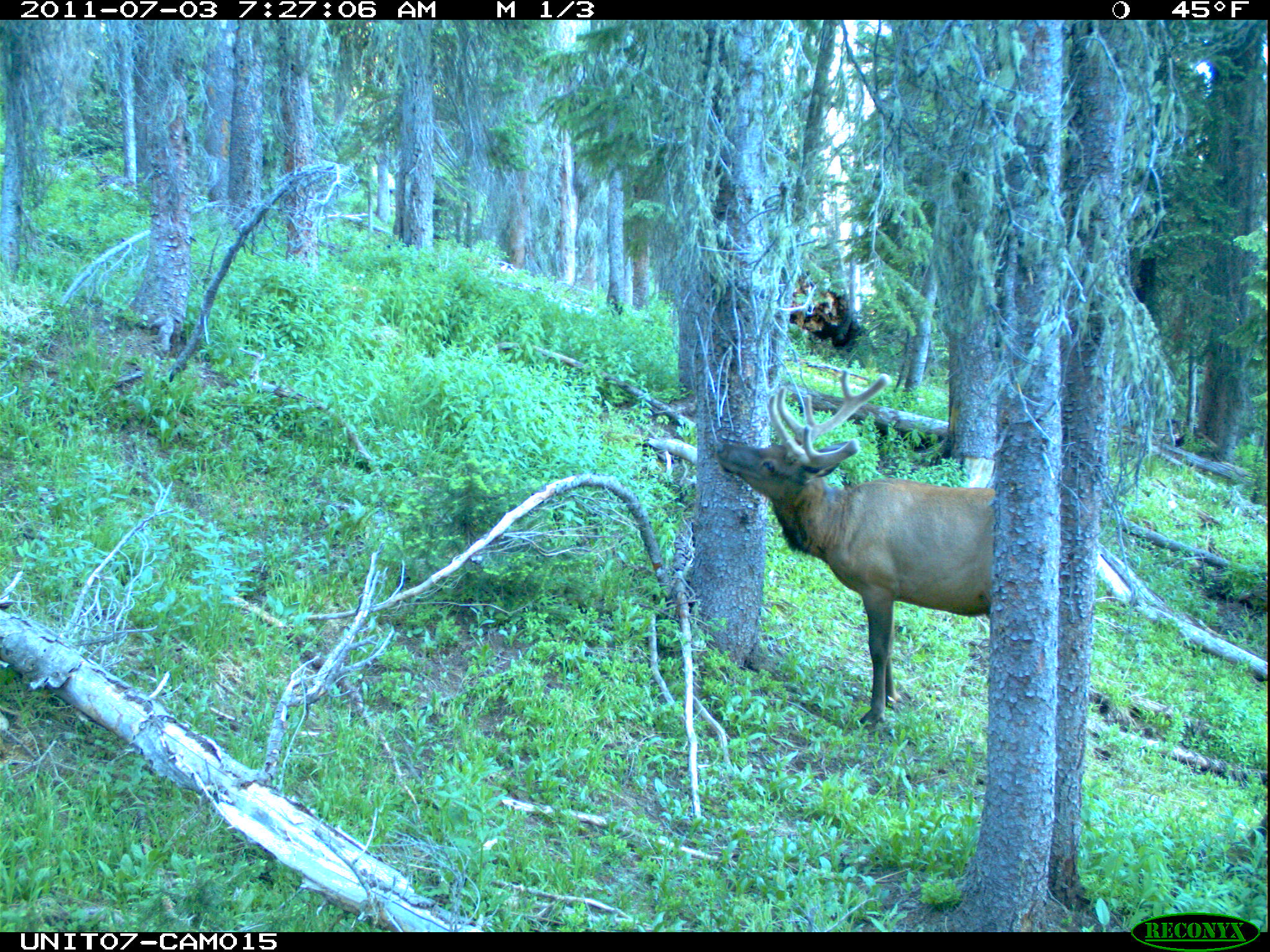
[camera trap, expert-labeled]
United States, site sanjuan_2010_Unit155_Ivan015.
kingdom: Animalia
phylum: Chordata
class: Mammalia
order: Artiodactyla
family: Cervidae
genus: Cervus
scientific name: Cervus elaphus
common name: red deer